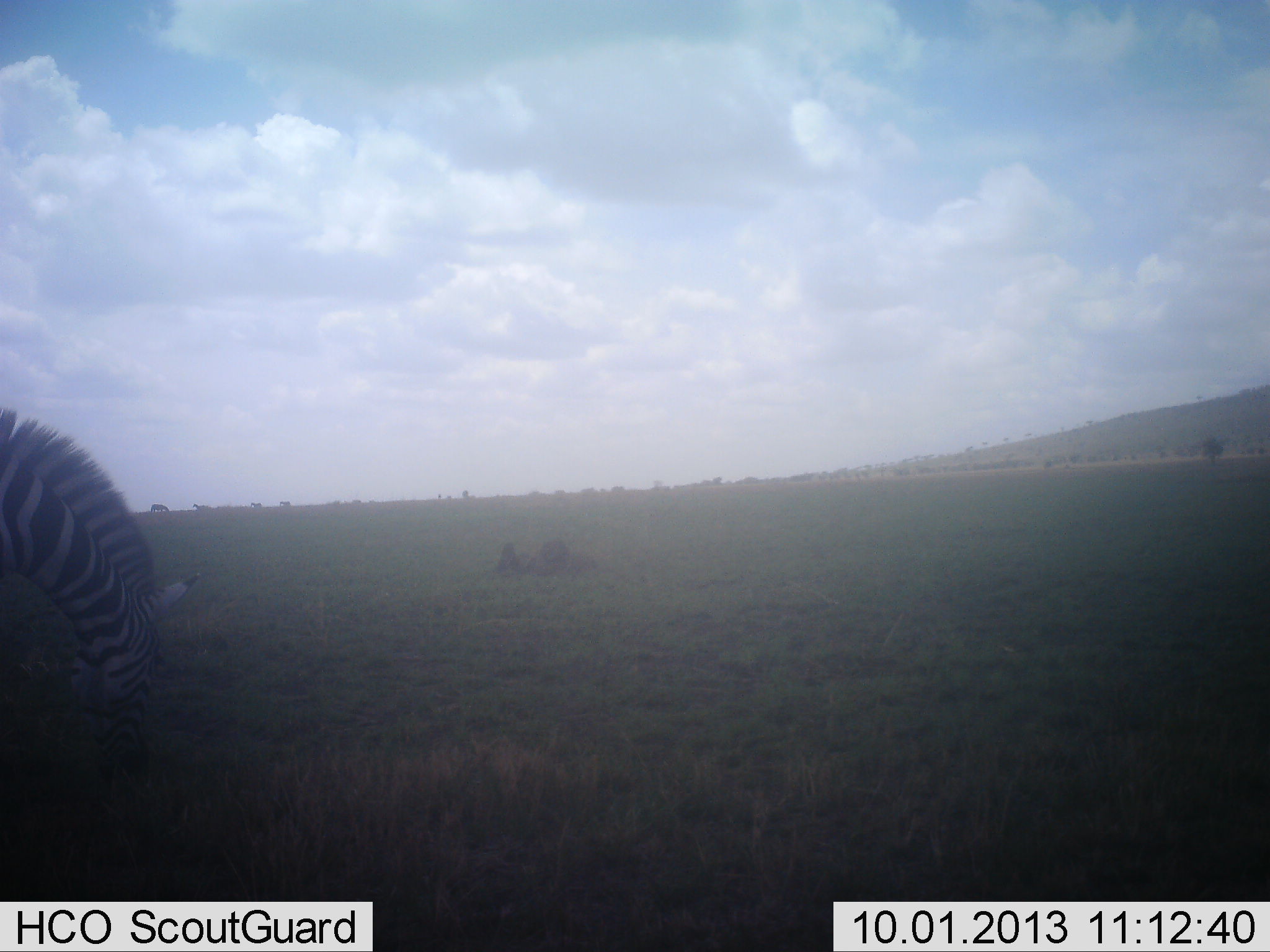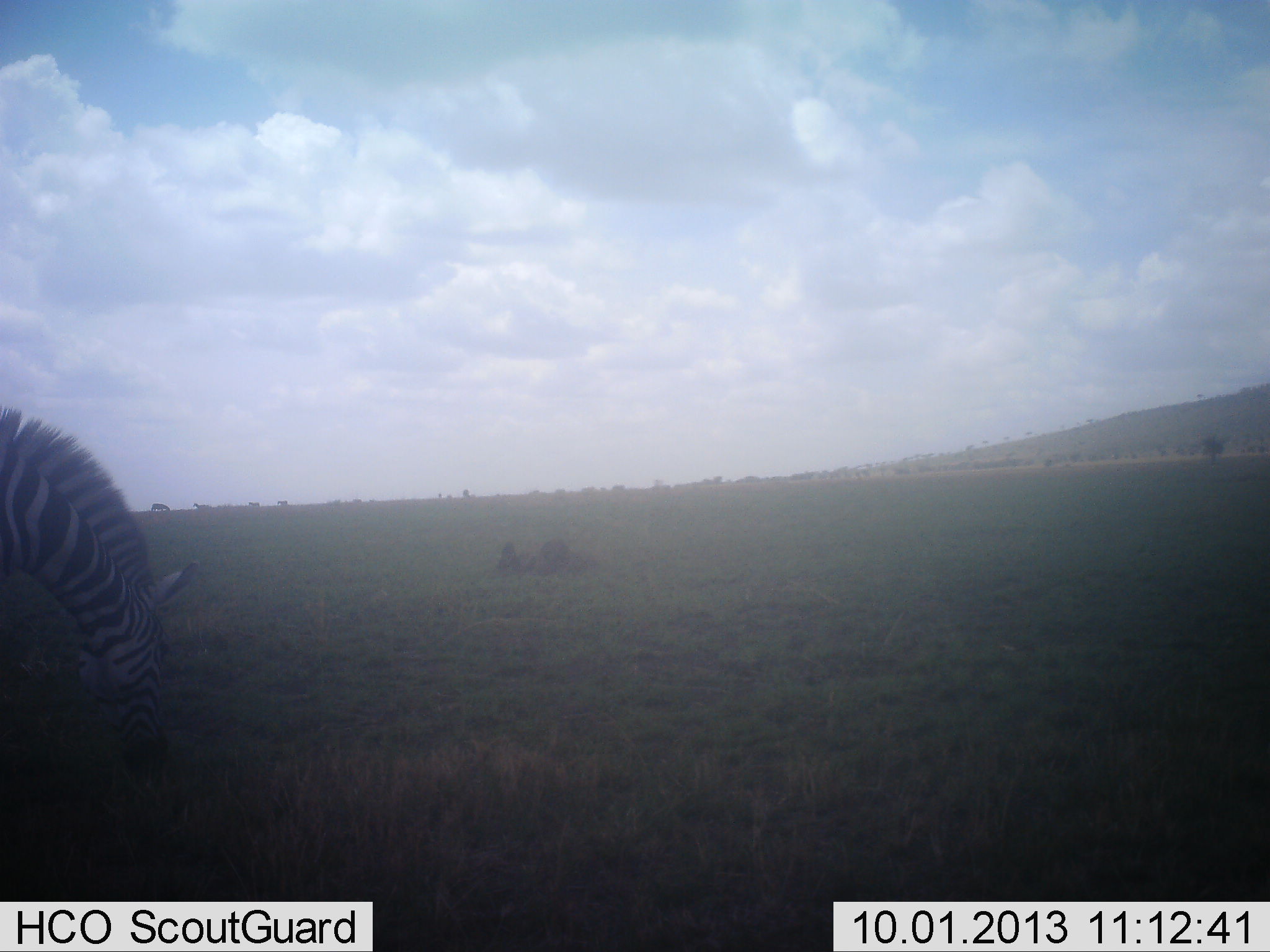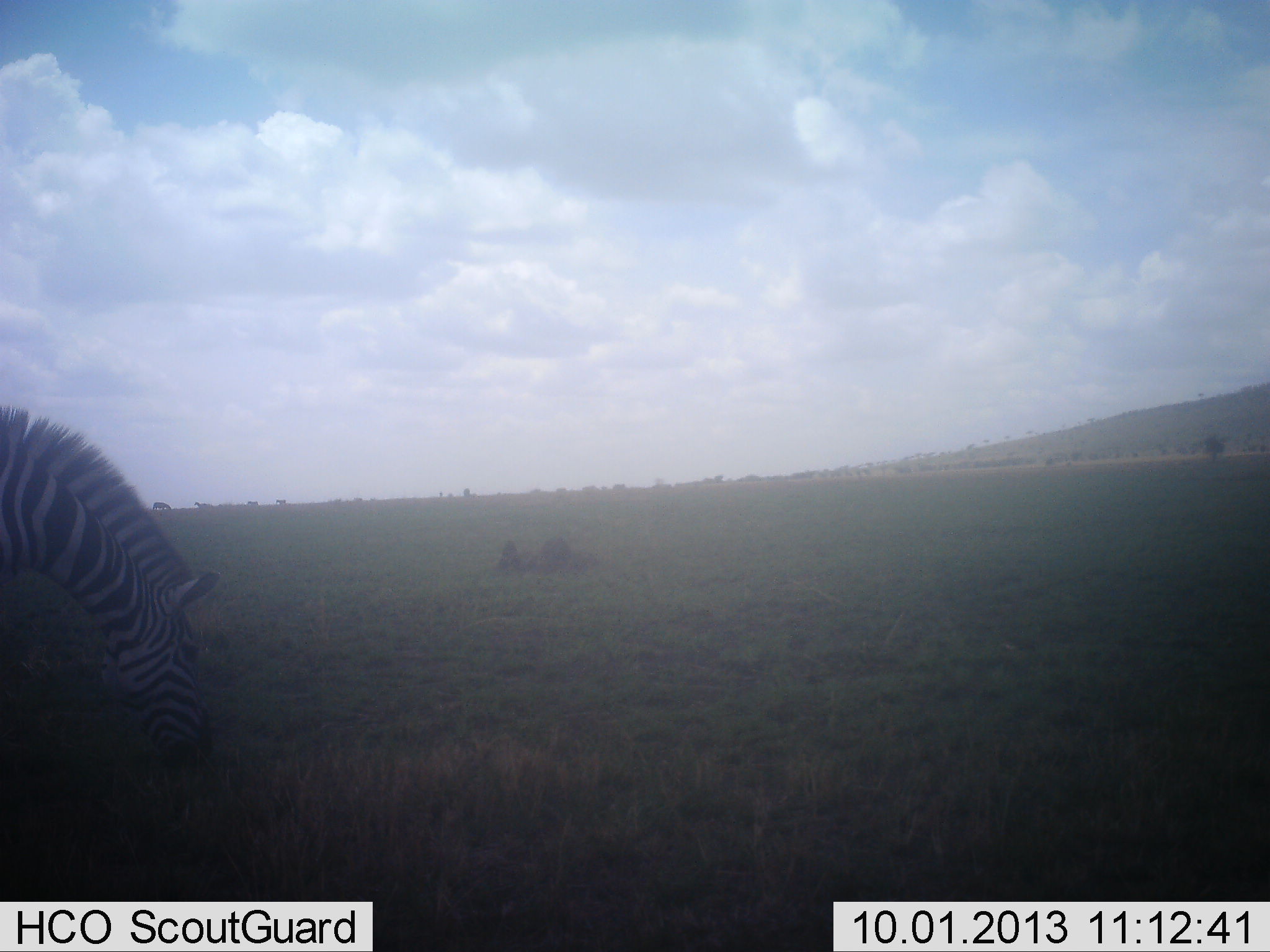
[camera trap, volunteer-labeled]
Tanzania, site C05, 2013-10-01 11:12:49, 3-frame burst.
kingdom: Animalia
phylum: Chordata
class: Mammalia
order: Perissodactyla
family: Equidae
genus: Equus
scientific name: Equus quagga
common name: plains zebra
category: zebra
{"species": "zebra (plains zebra) (Equus quagga)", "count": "1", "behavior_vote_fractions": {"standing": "26%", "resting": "0%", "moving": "13%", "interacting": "0%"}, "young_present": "0%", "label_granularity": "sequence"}